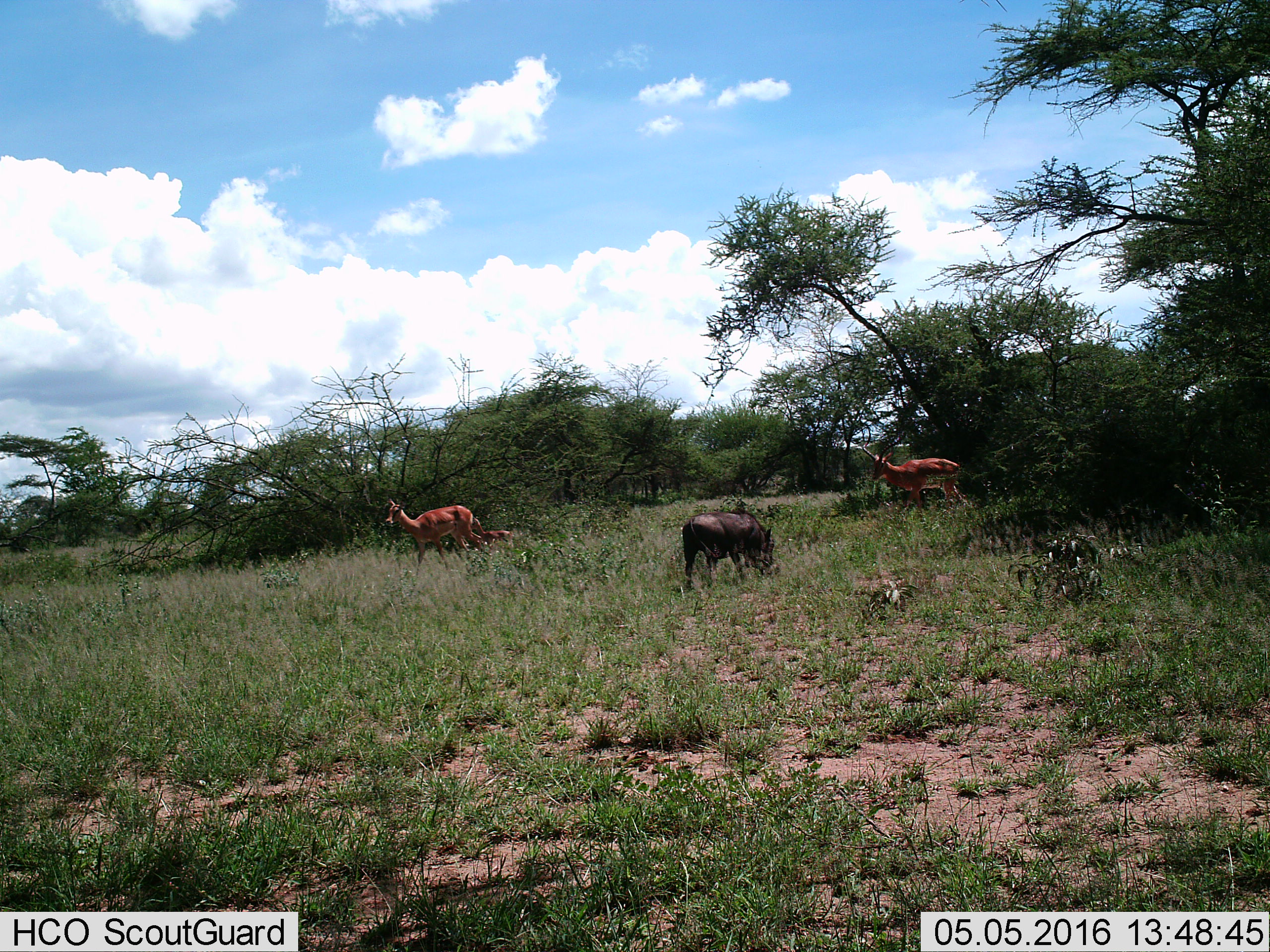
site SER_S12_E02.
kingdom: Animalia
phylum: Chordata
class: Mammalia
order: Artiodactyla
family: Bovidae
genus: Aepyceros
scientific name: Aepyceros melampus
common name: impala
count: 3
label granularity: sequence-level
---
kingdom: Animalia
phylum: Chordata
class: Mammalia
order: Artiodactyla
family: Suidae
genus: Phacochoerus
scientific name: Phacochoerus africanus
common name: warthog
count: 1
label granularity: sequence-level